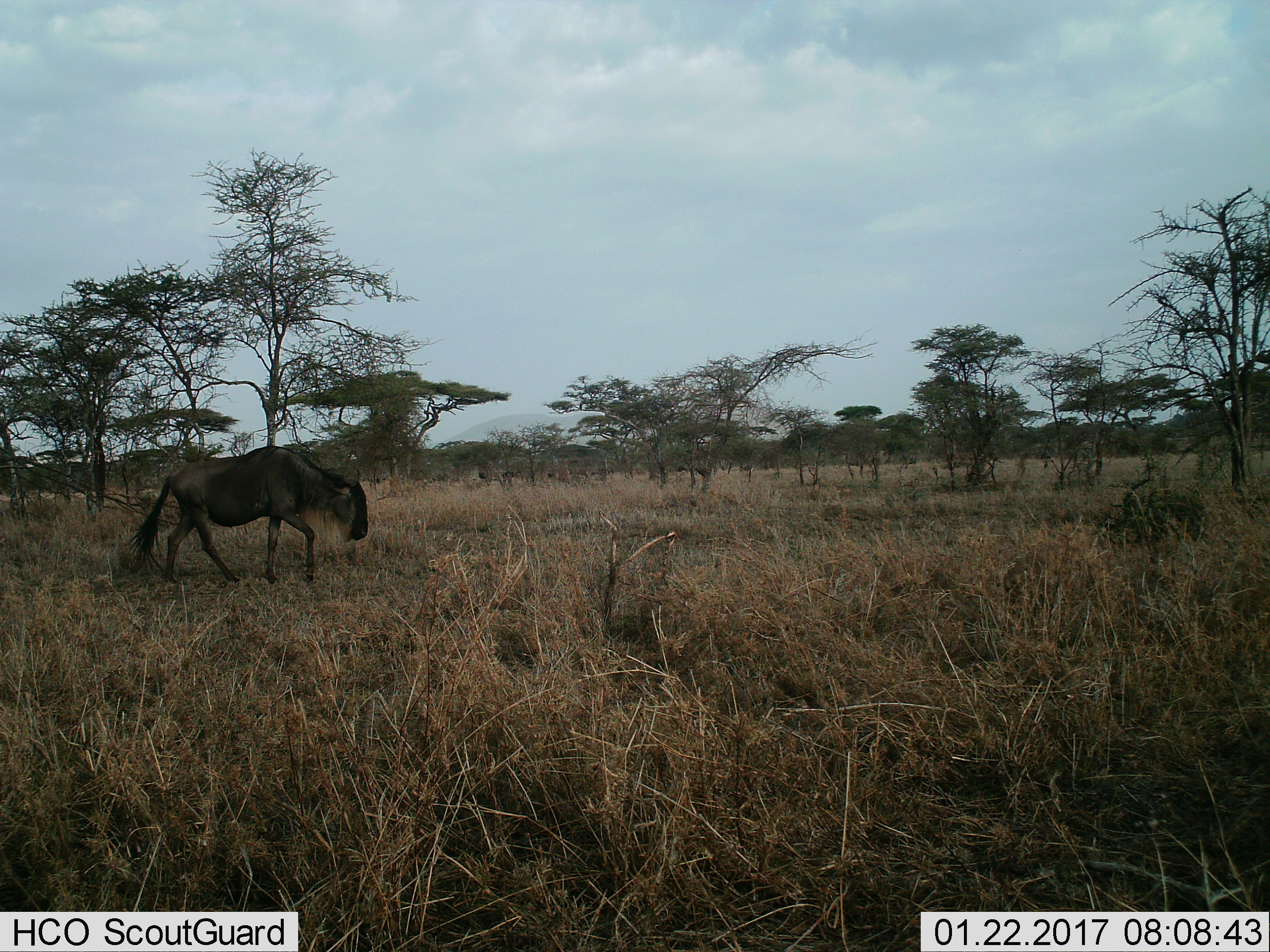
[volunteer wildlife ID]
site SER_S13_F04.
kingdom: Animalia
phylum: Chordata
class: Mammalia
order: Artiodactyla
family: Bovidae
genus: Connochaetes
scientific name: Connochaetes taurinus taurinus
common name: blue wildebeest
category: wildebeestblue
Wildebeestblue (blue wildebeest) (Connochaetes taurinus taurinus), count 1. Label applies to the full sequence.